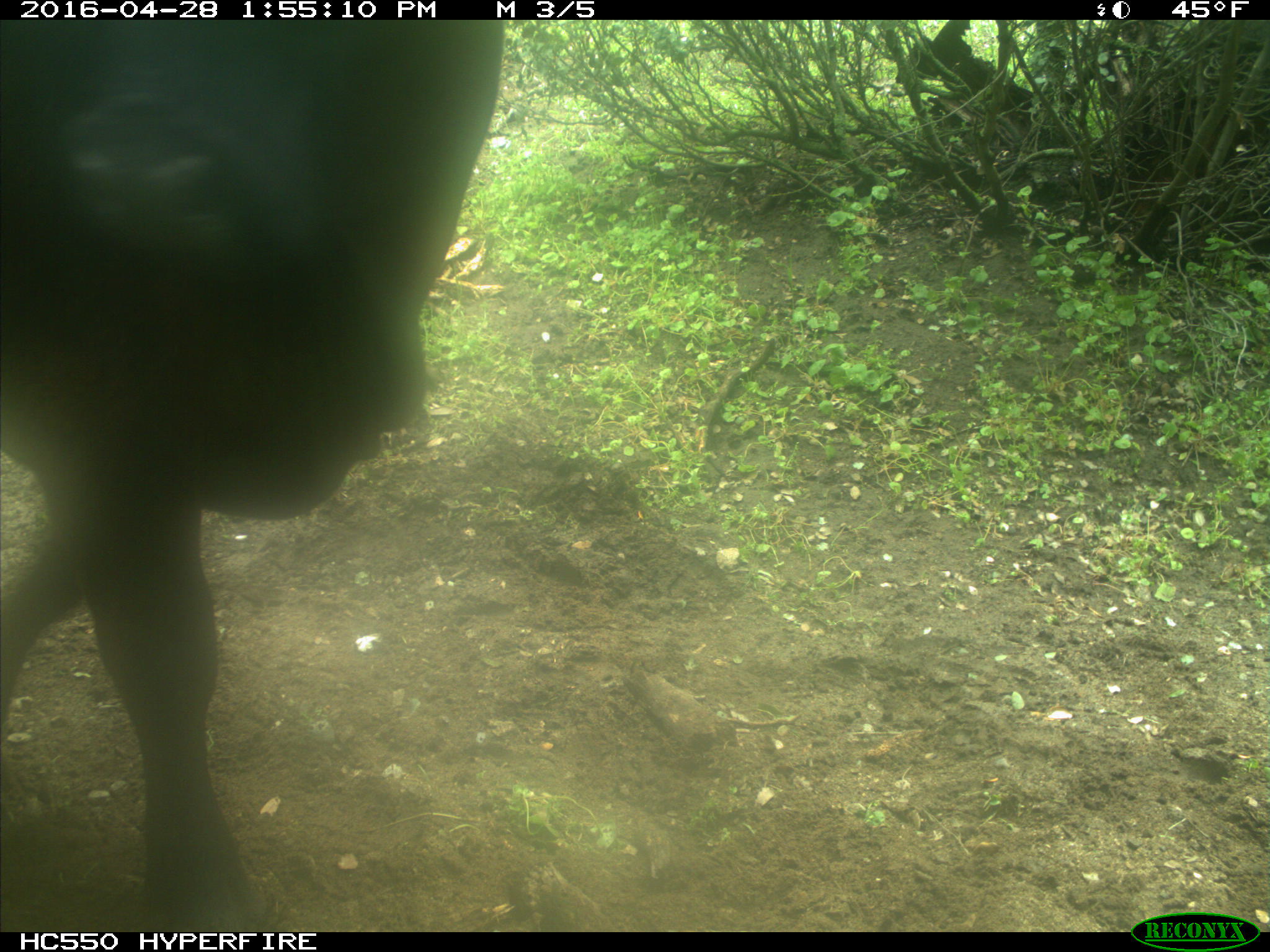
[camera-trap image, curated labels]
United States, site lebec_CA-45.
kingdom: Animalia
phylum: Chordata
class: Mammalia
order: Artiodactyla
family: Bovidae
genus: Bos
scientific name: Bos taurus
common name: domestic cow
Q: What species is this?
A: Bos taurus (domestic cow).